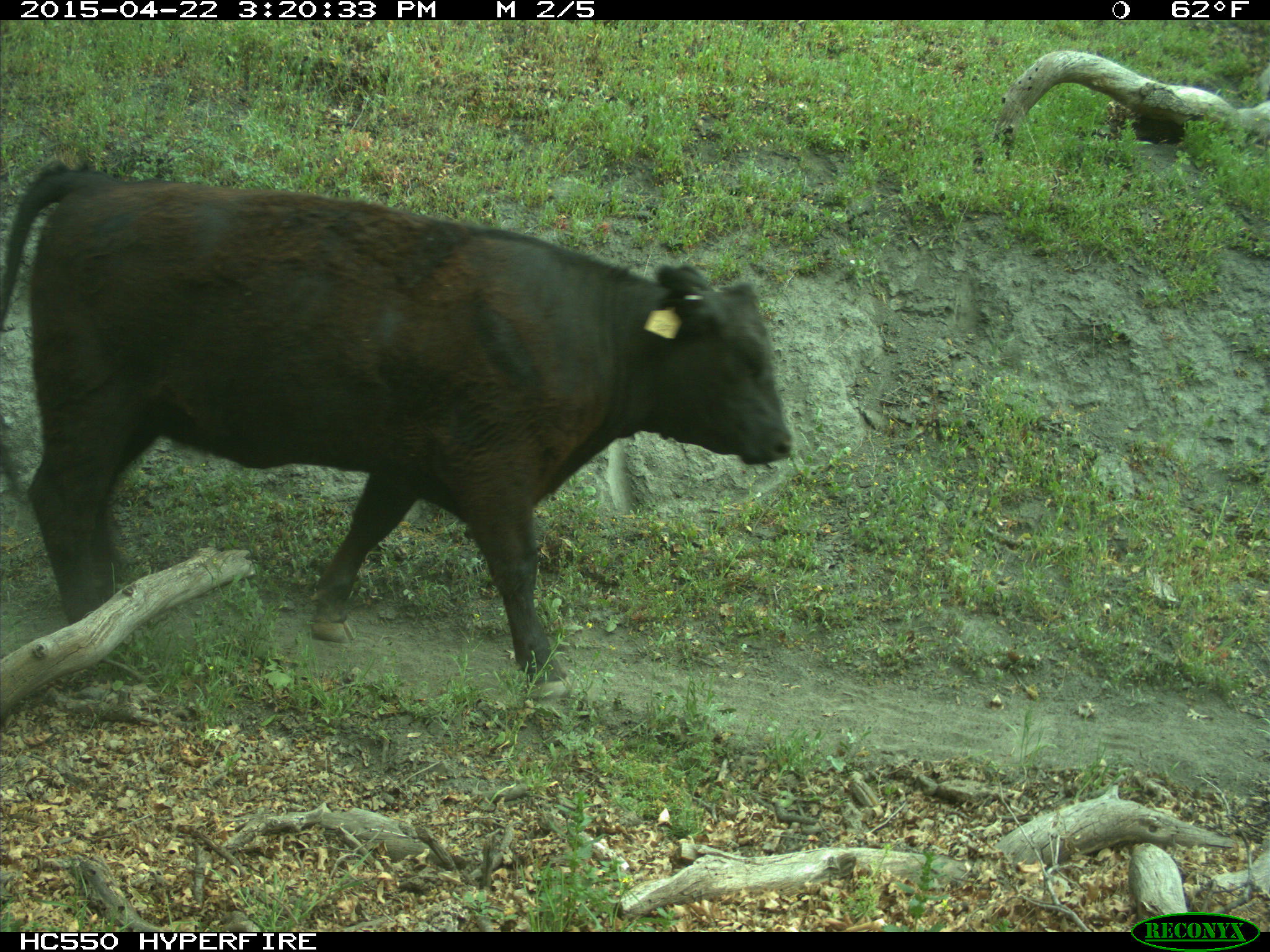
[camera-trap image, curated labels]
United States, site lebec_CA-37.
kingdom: Animalia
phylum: Chordata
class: Mammalia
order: Artiodactyla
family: Bovidae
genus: Bos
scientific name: Bos taurus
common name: domestic cow